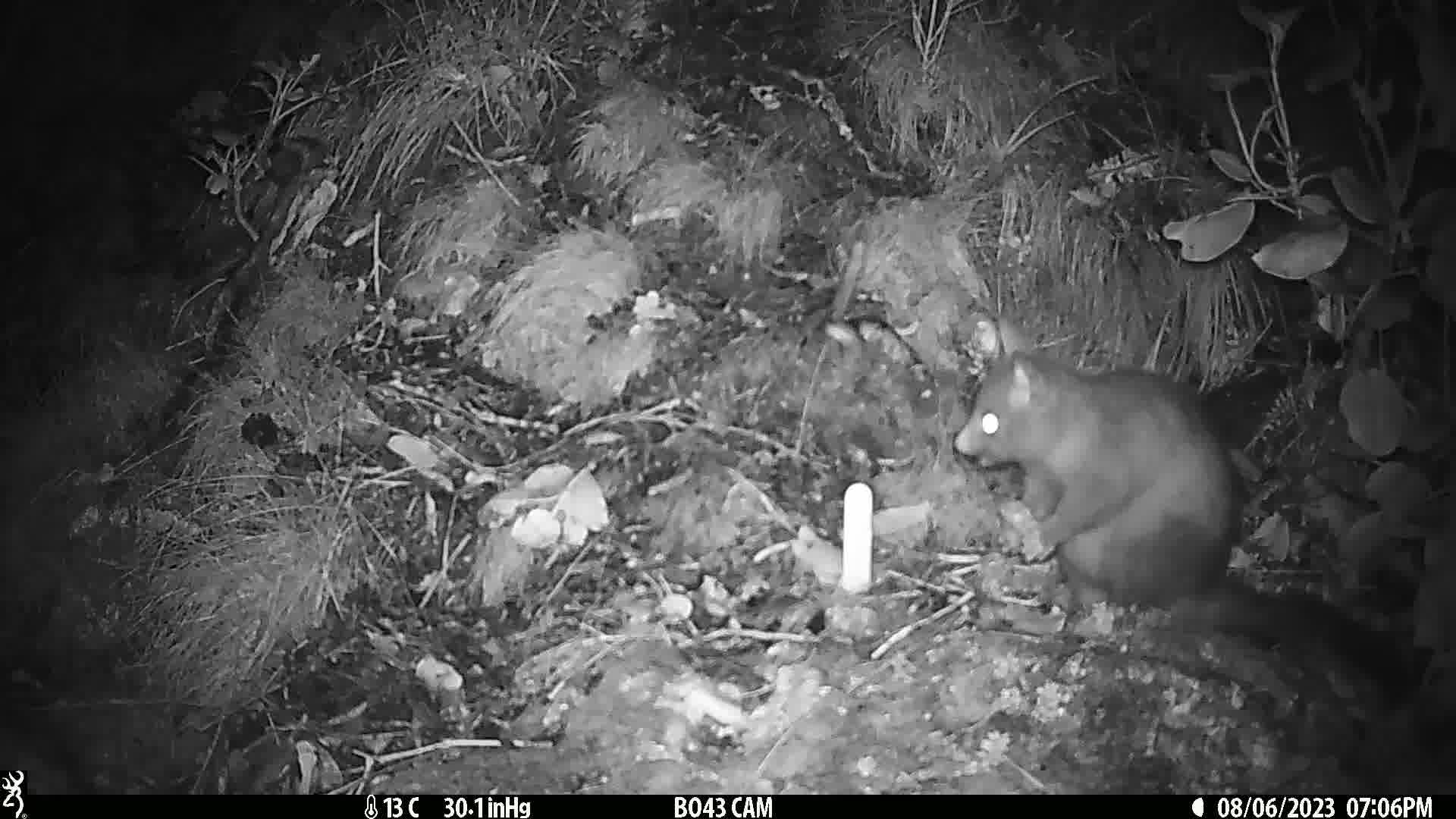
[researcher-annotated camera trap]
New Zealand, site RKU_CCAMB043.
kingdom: Animalia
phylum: Chordata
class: Mammalia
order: Diprotodontia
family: Phalangeridae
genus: Trichosurus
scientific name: Trichosurus vulpecula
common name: common brushtail possum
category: possum